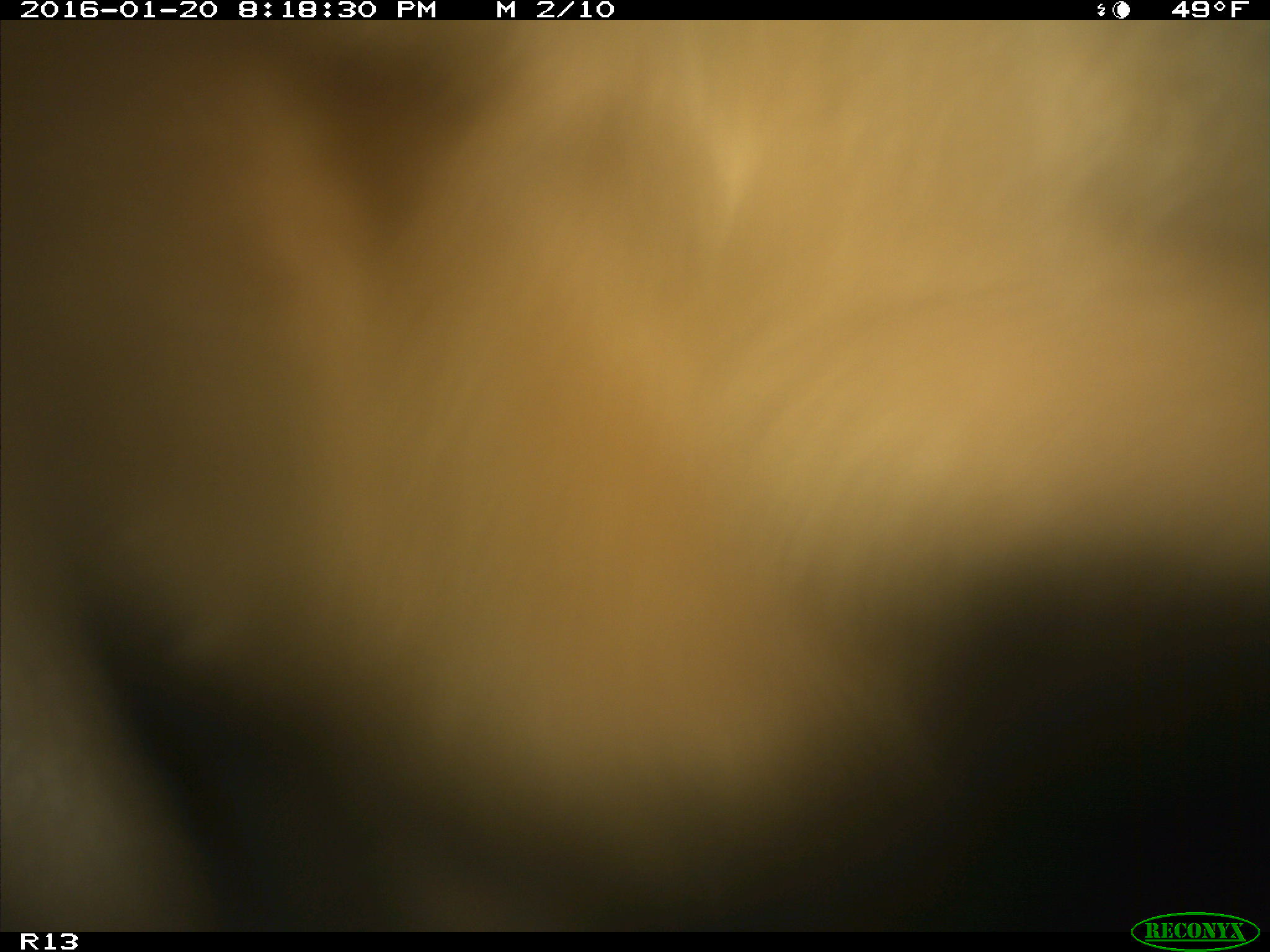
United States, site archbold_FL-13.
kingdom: Animalia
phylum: Chordata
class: Mammalia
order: Artiodactyla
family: Bovidae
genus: Bos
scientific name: Bos taurus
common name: domestic cow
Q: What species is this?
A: Bos taurus (domestic cow).